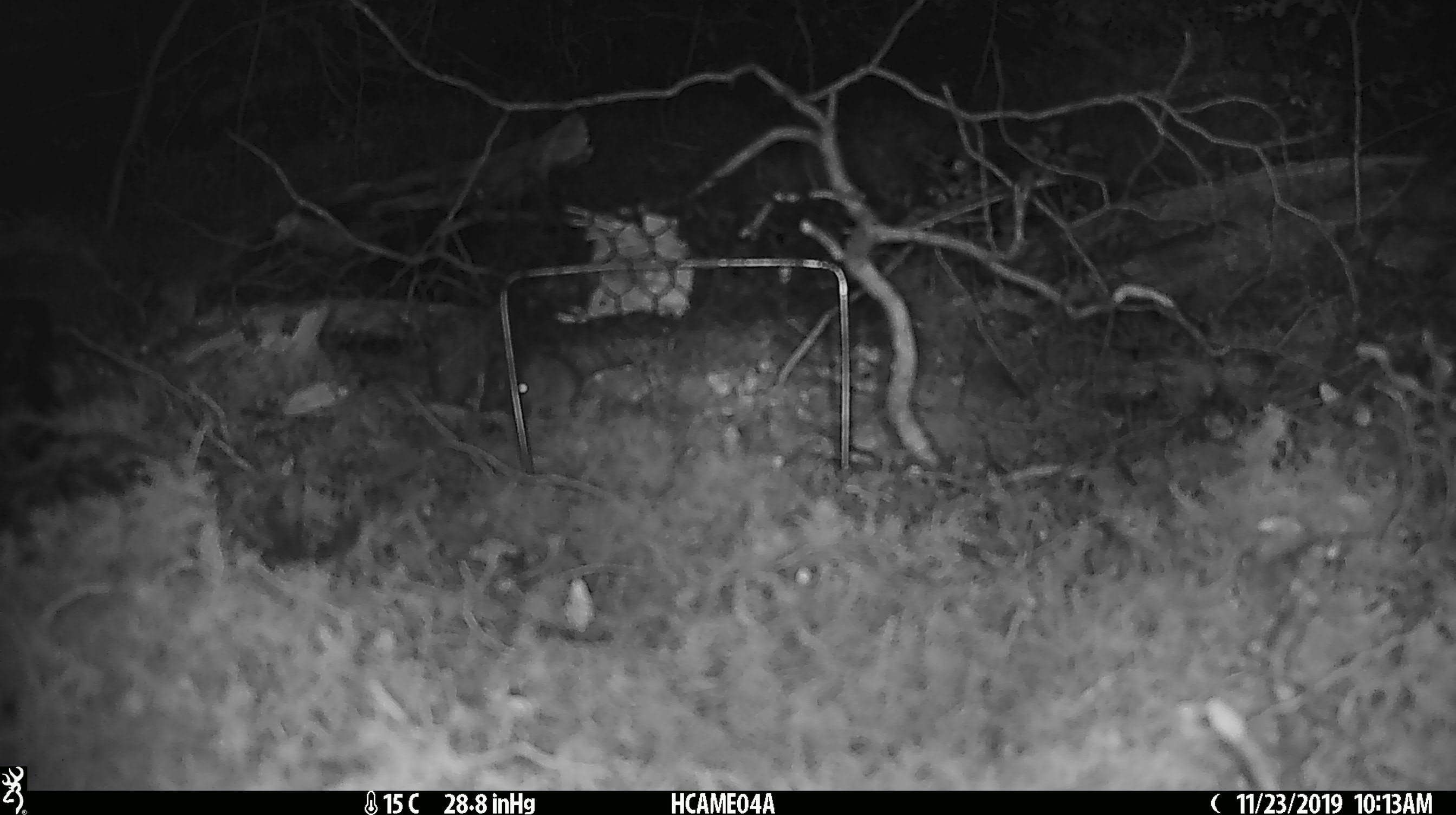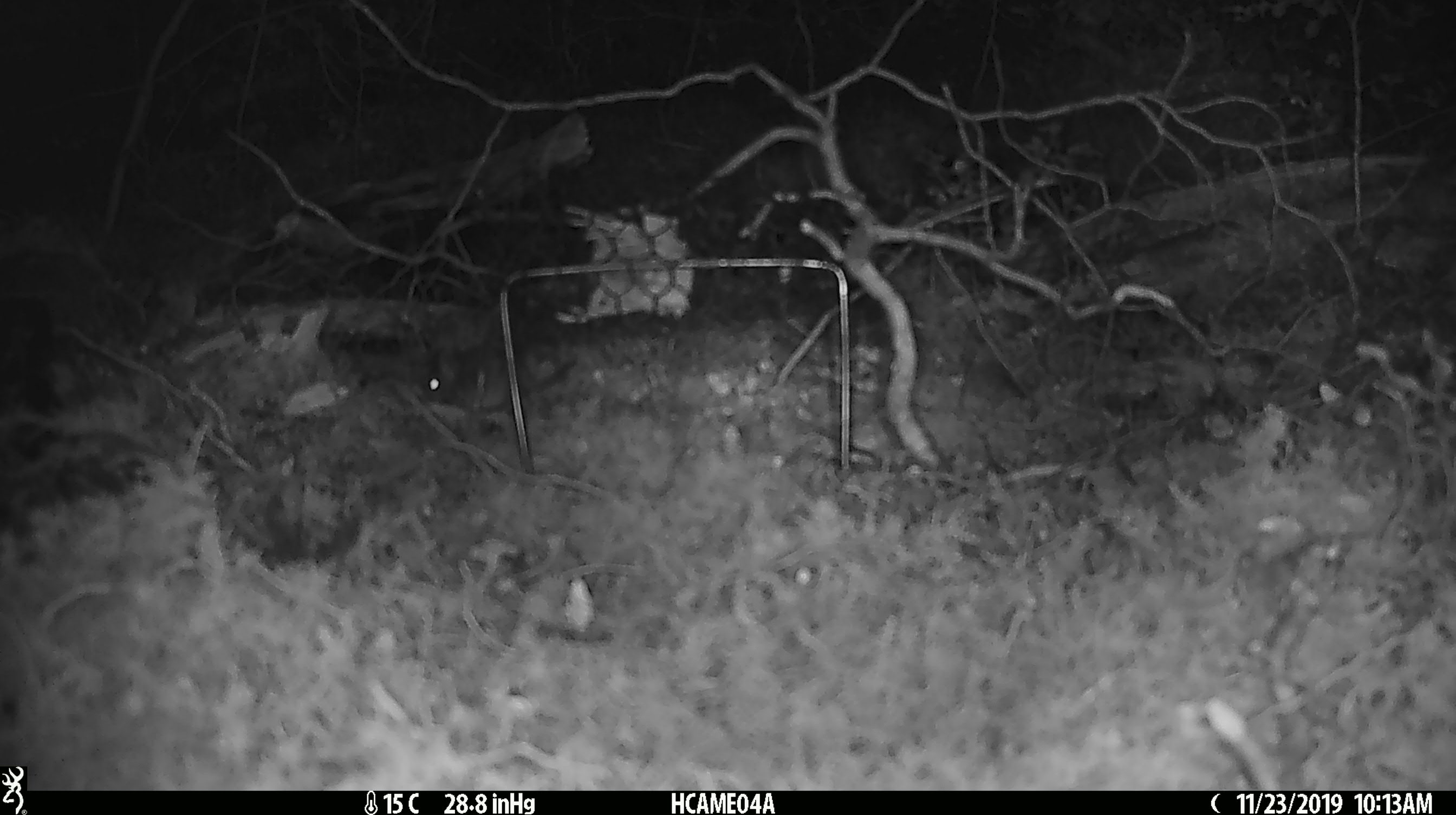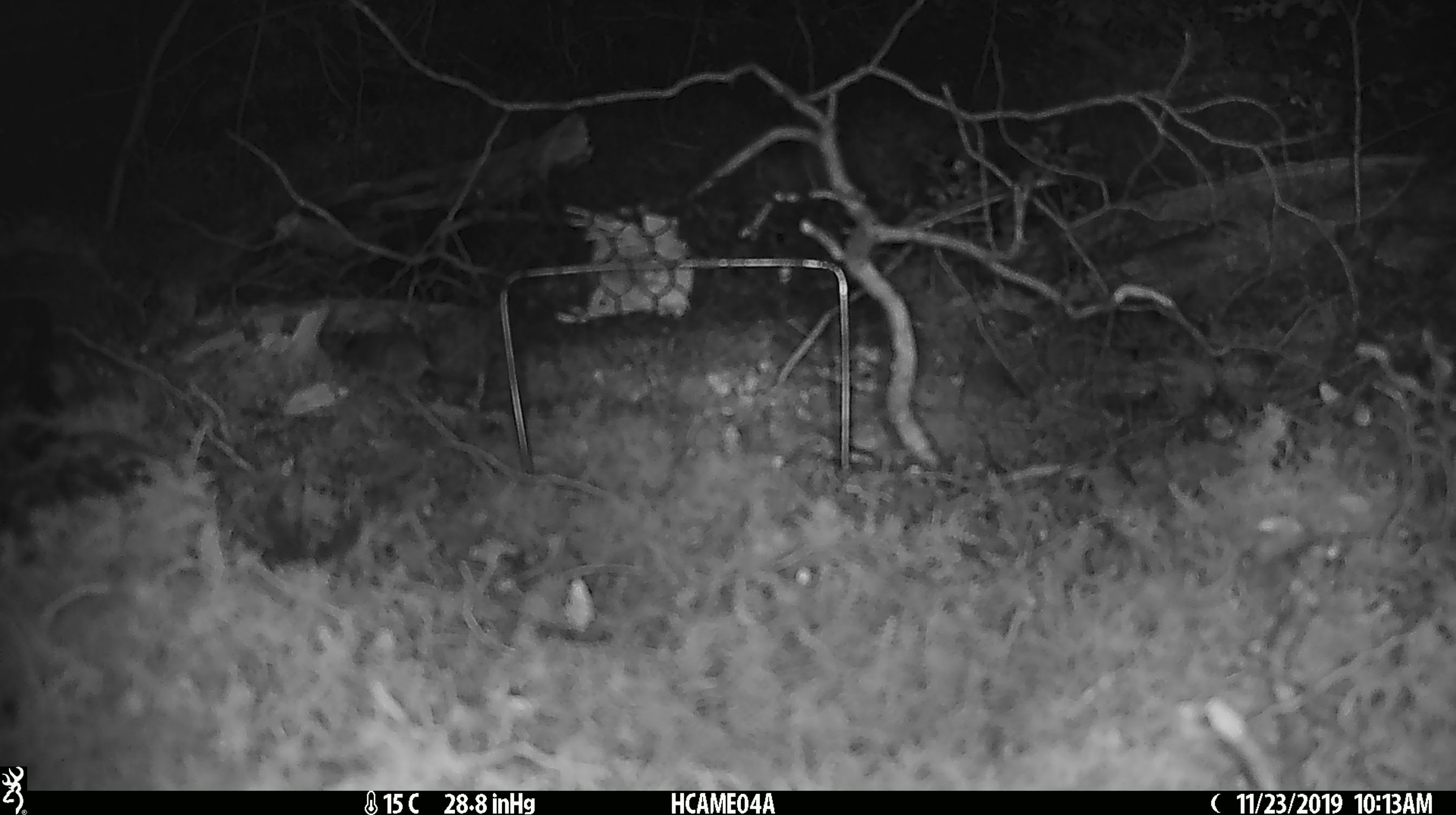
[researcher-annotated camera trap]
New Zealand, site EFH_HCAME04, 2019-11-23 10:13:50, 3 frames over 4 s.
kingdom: Animalia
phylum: Chordata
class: Mammalia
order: Rodentia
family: Muridae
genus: Mus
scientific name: Mus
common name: mouse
Mouse (Mus).